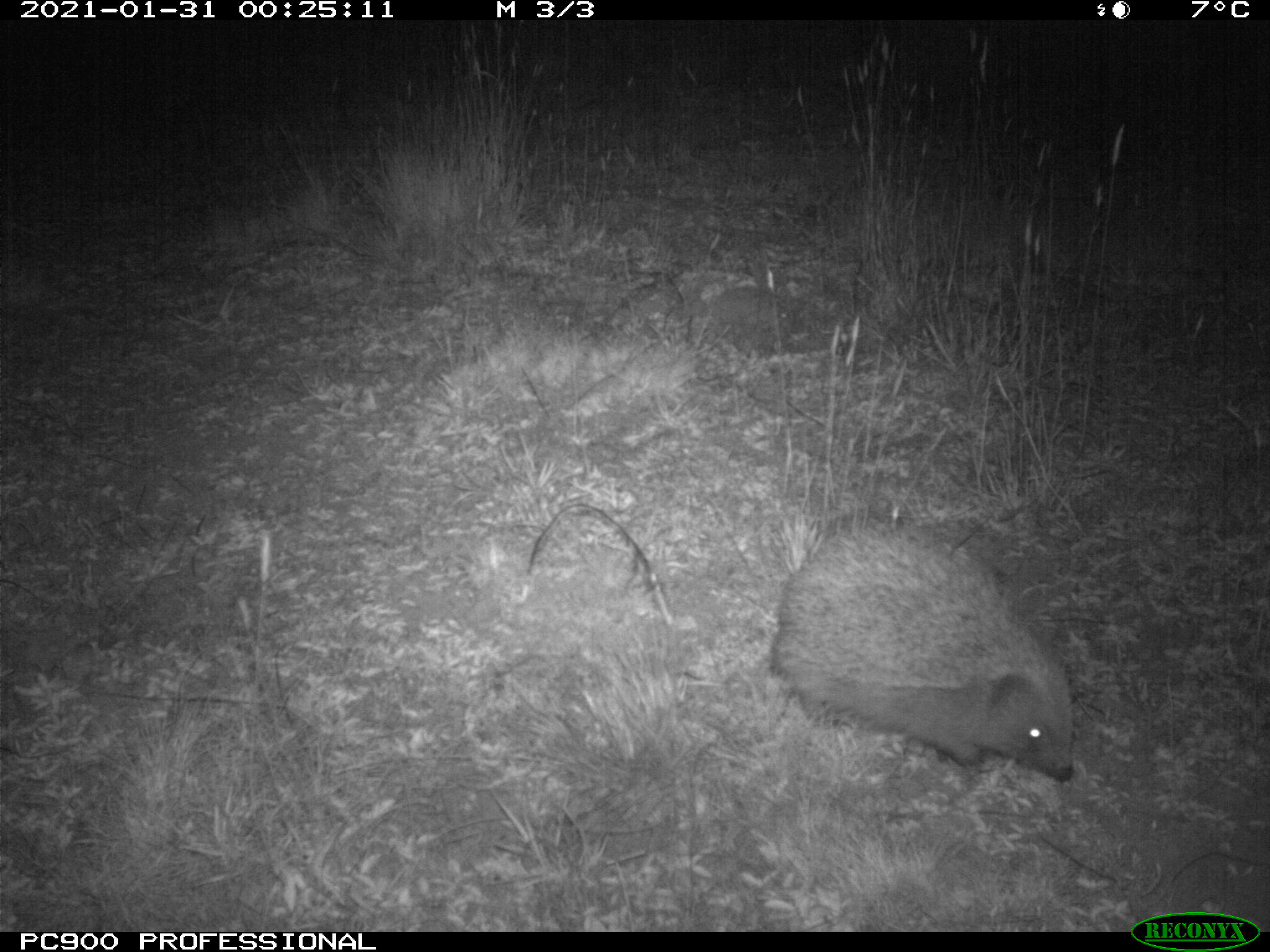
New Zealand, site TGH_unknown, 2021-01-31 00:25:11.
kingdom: Animalia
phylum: Chordata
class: Mammalia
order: Eulipotyphla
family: Erinaceidae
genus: Erinaceus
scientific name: Erinaceus europaeus europaeus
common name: european hedgehog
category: hedgehog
Hedgehog (european hedgehog) (Erinaceus europaeus europaeus).